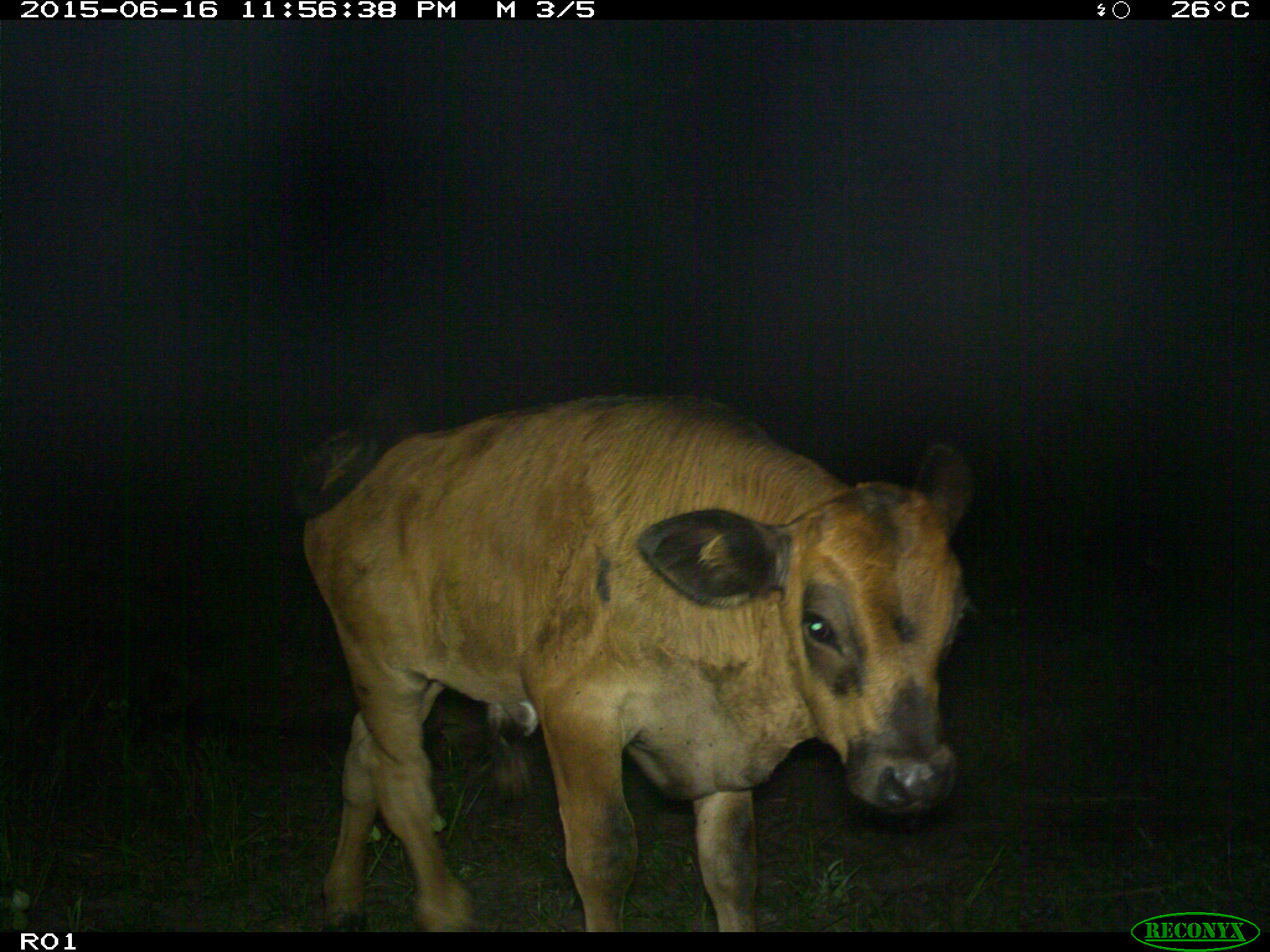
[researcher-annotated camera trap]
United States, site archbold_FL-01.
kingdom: Animalia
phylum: Chordata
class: Mammalia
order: Artiodactyla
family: Bovidae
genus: Bos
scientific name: Bos taurus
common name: domestic cow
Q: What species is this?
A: Bos taurus (domestic cow).